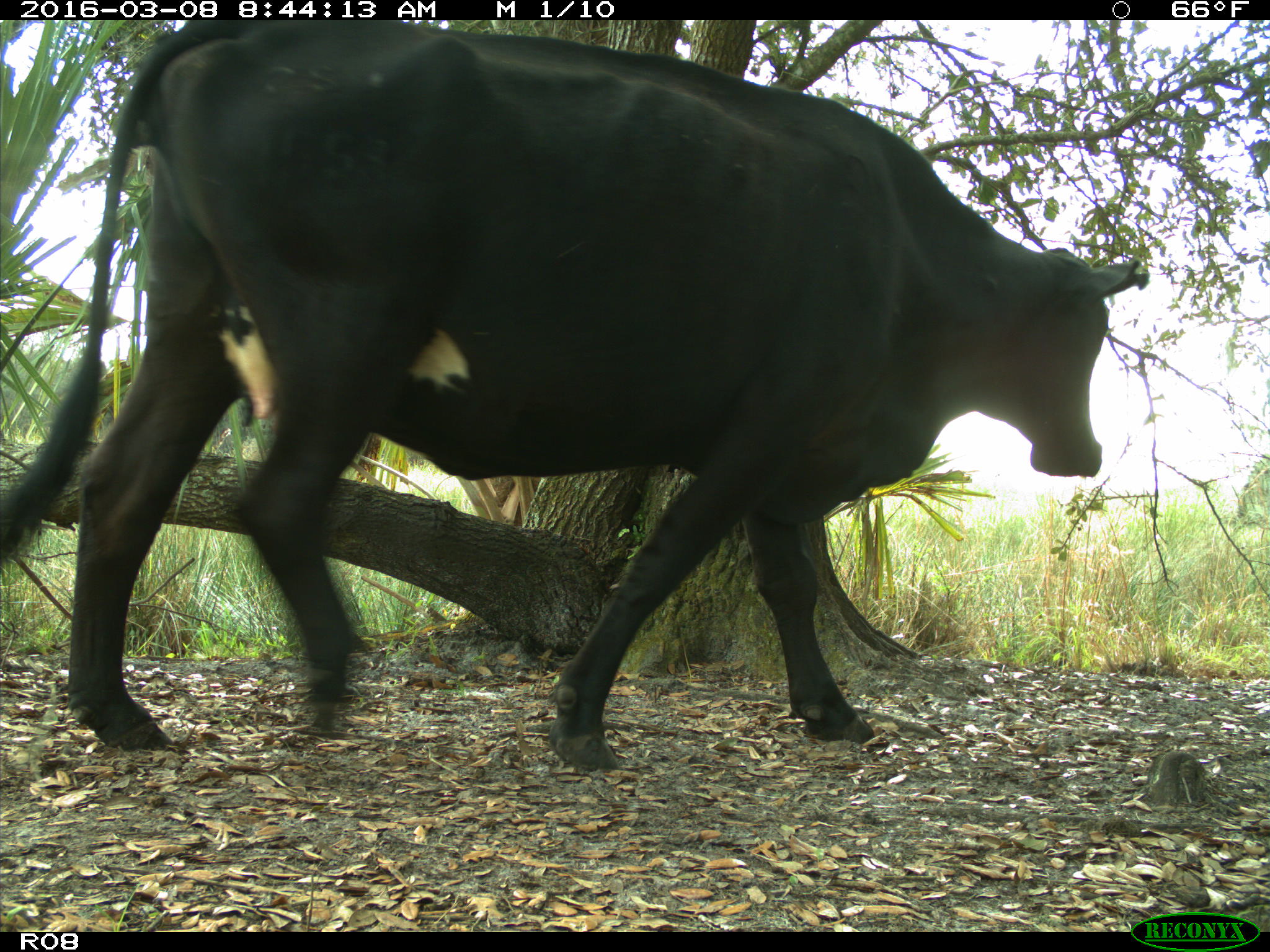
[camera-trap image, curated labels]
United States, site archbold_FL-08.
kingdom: Animalia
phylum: Chordata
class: Mammalia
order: Artiodactyla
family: Bovidae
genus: Bos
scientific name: Bos taurus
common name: domestic cow